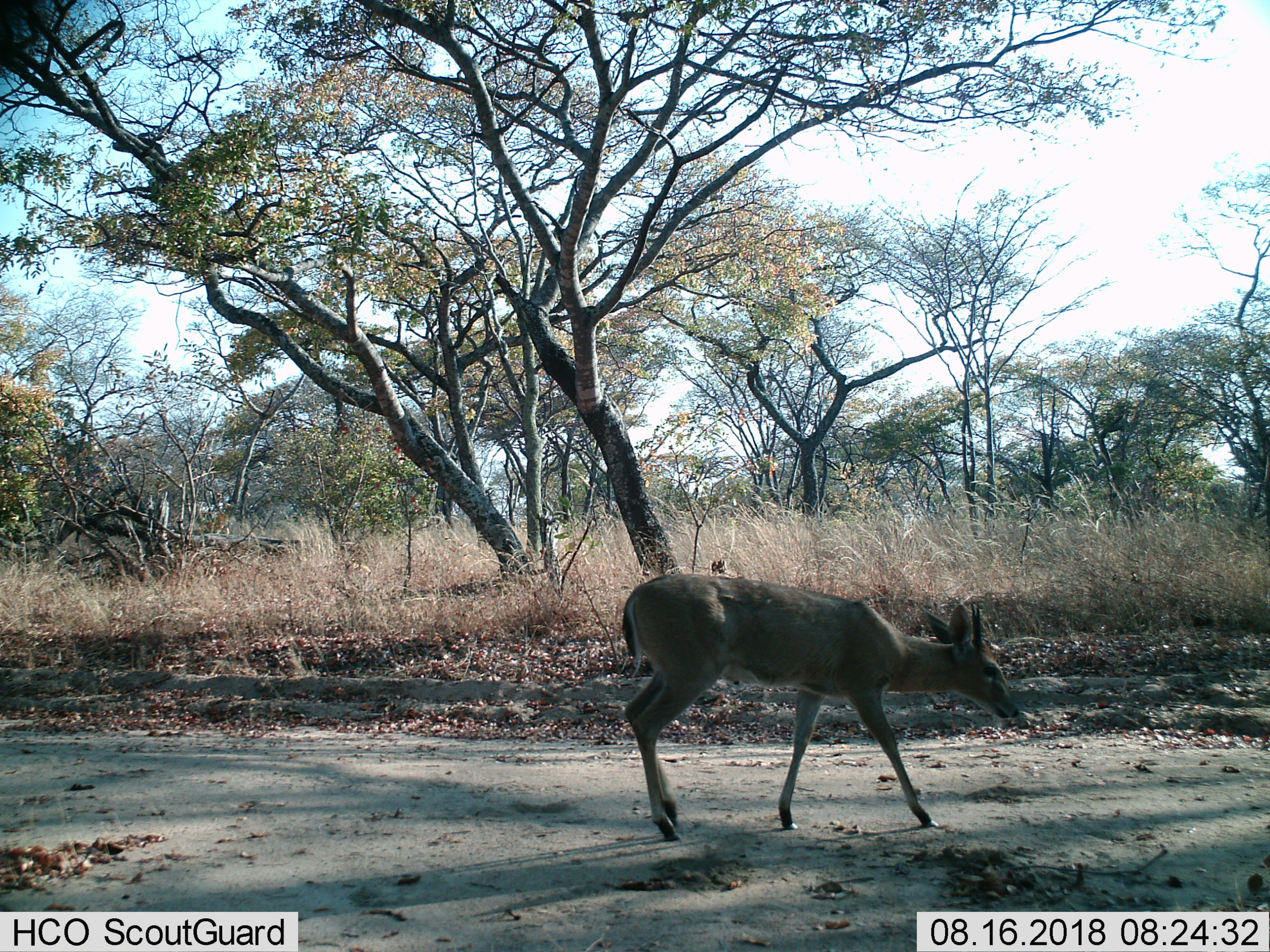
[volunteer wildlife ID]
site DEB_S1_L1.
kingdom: Animalia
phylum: Chordata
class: Mammalia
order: Artiodactyla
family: Bovidae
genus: Sylvicapra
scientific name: Sylvicapra grimmia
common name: common duiker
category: duikercommongrey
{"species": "duikercommongrey (common duiker) (Sylvicapra grimmia)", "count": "1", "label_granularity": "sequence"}